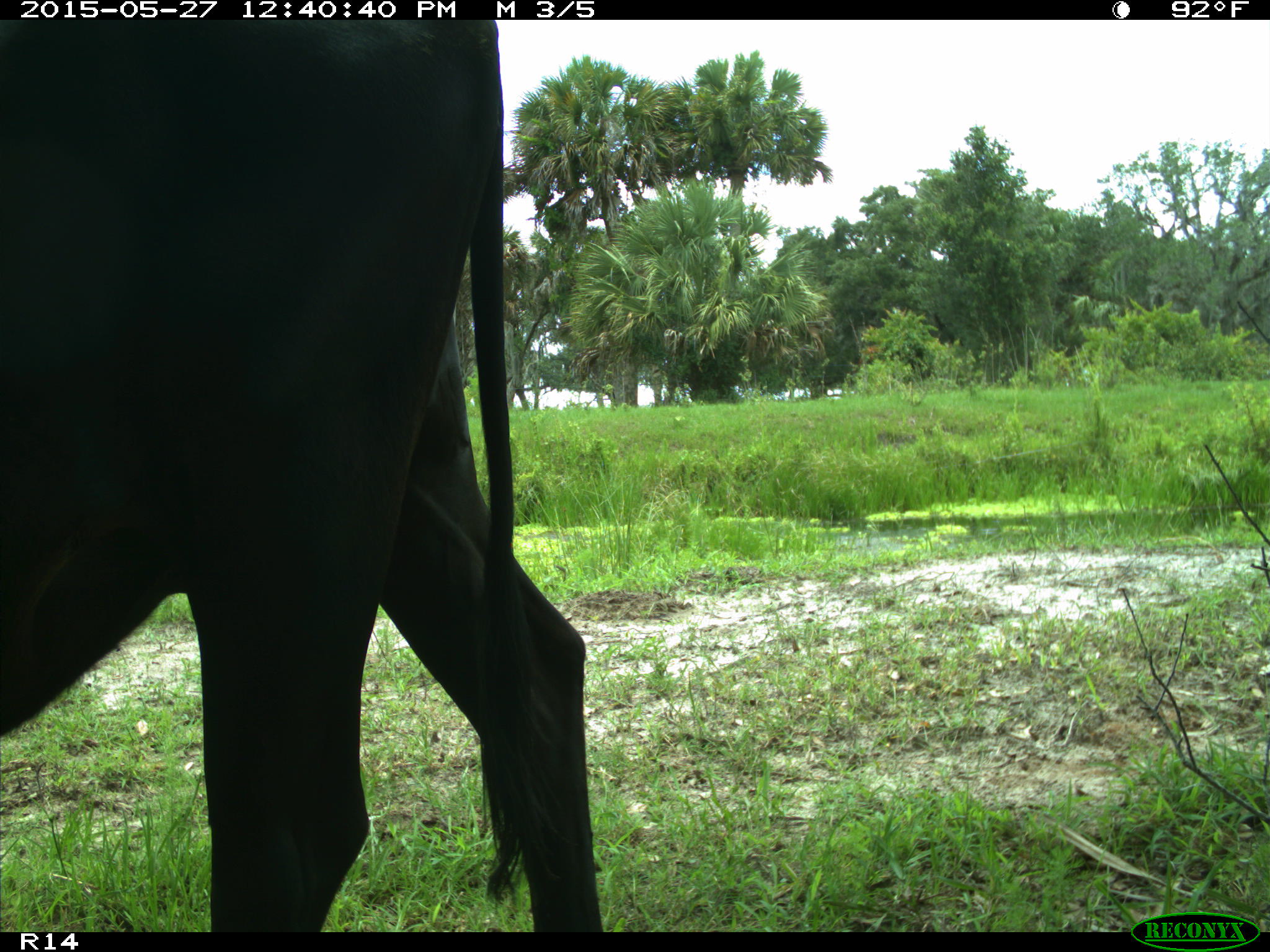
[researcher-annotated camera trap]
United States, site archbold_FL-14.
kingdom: Animalia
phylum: Chordata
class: Mammalia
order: Artiodactyla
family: Bovidae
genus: Bos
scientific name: Bos taurus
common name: domestic cow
Bos taurus (domestic cow).